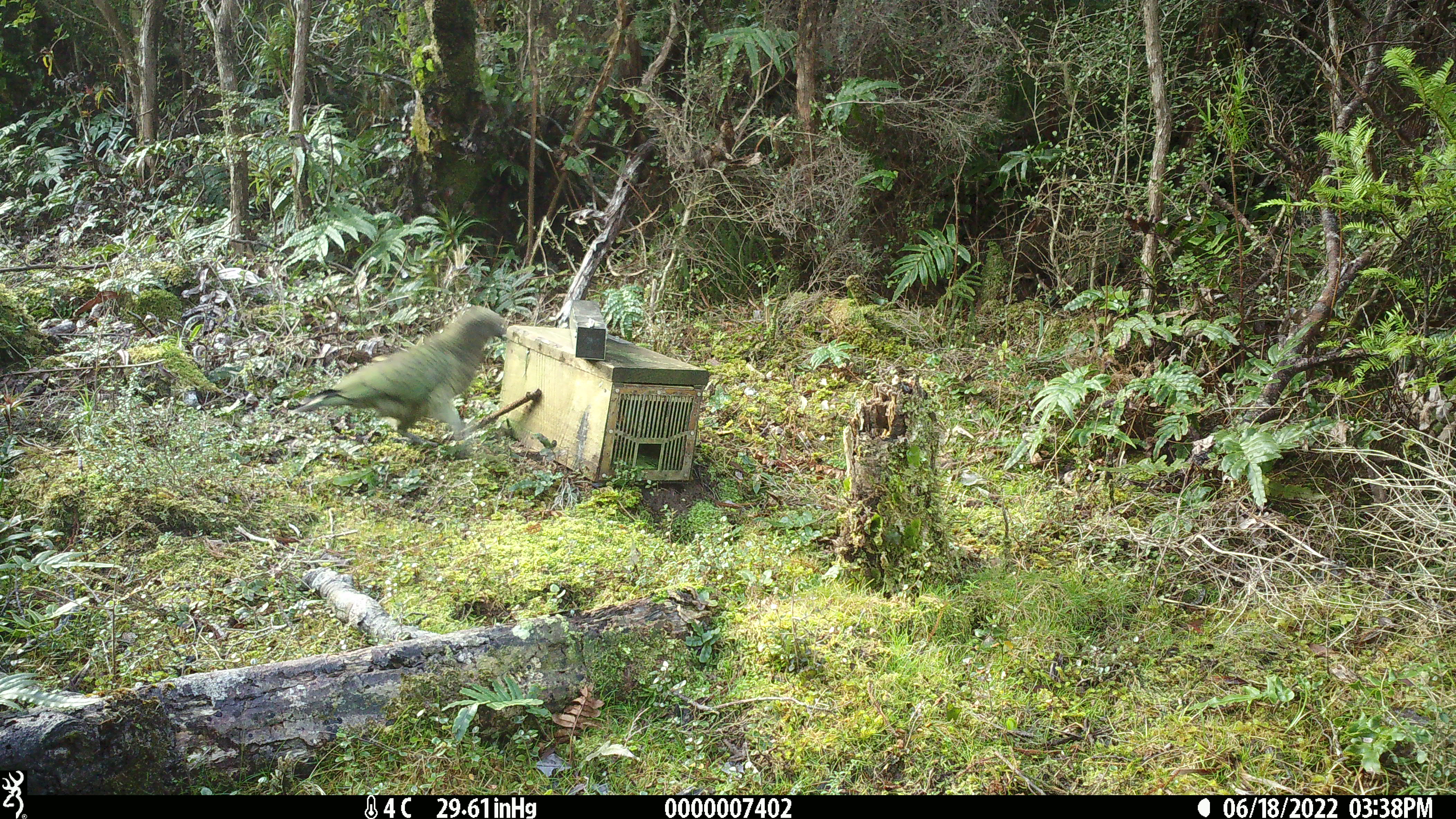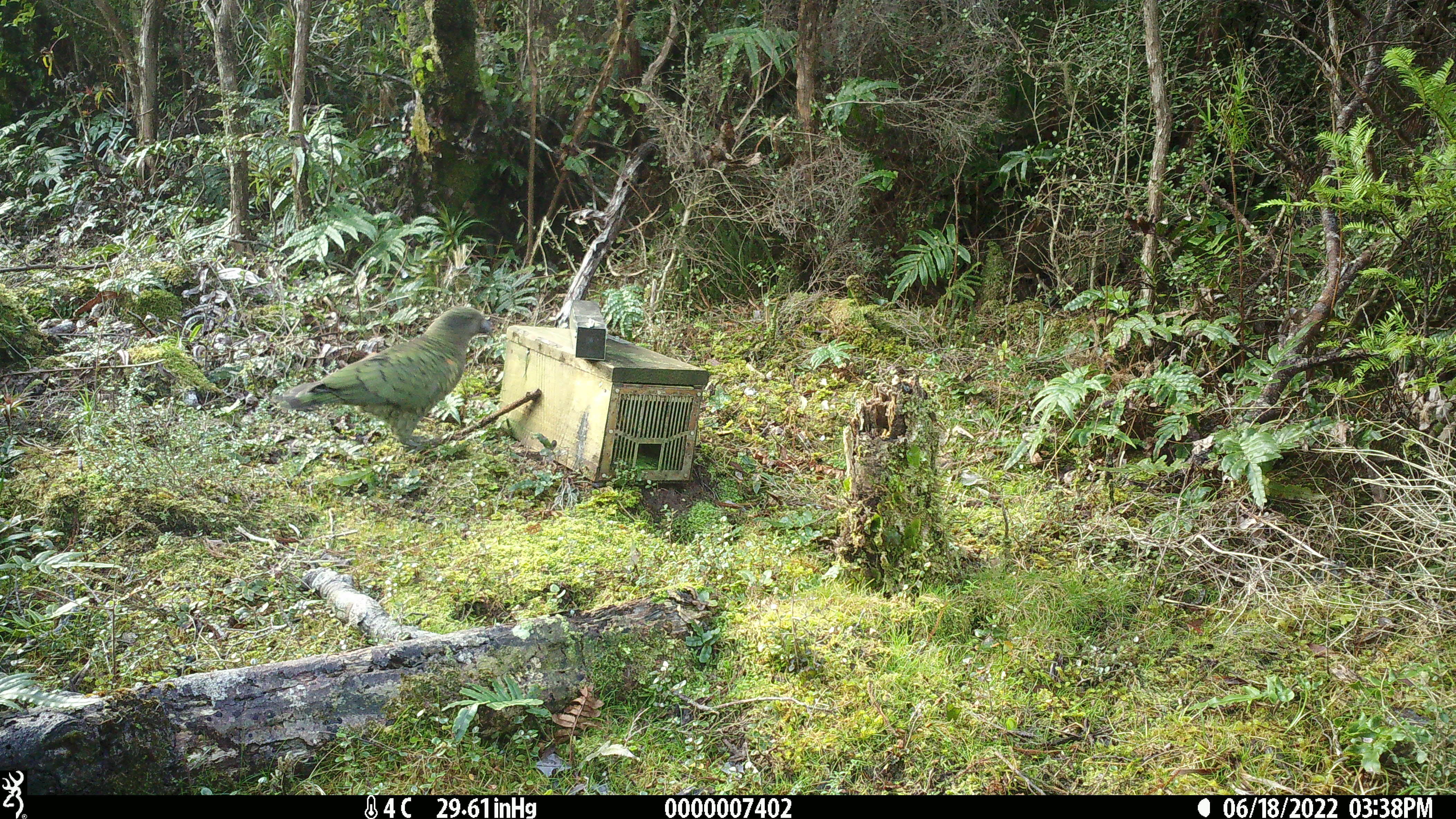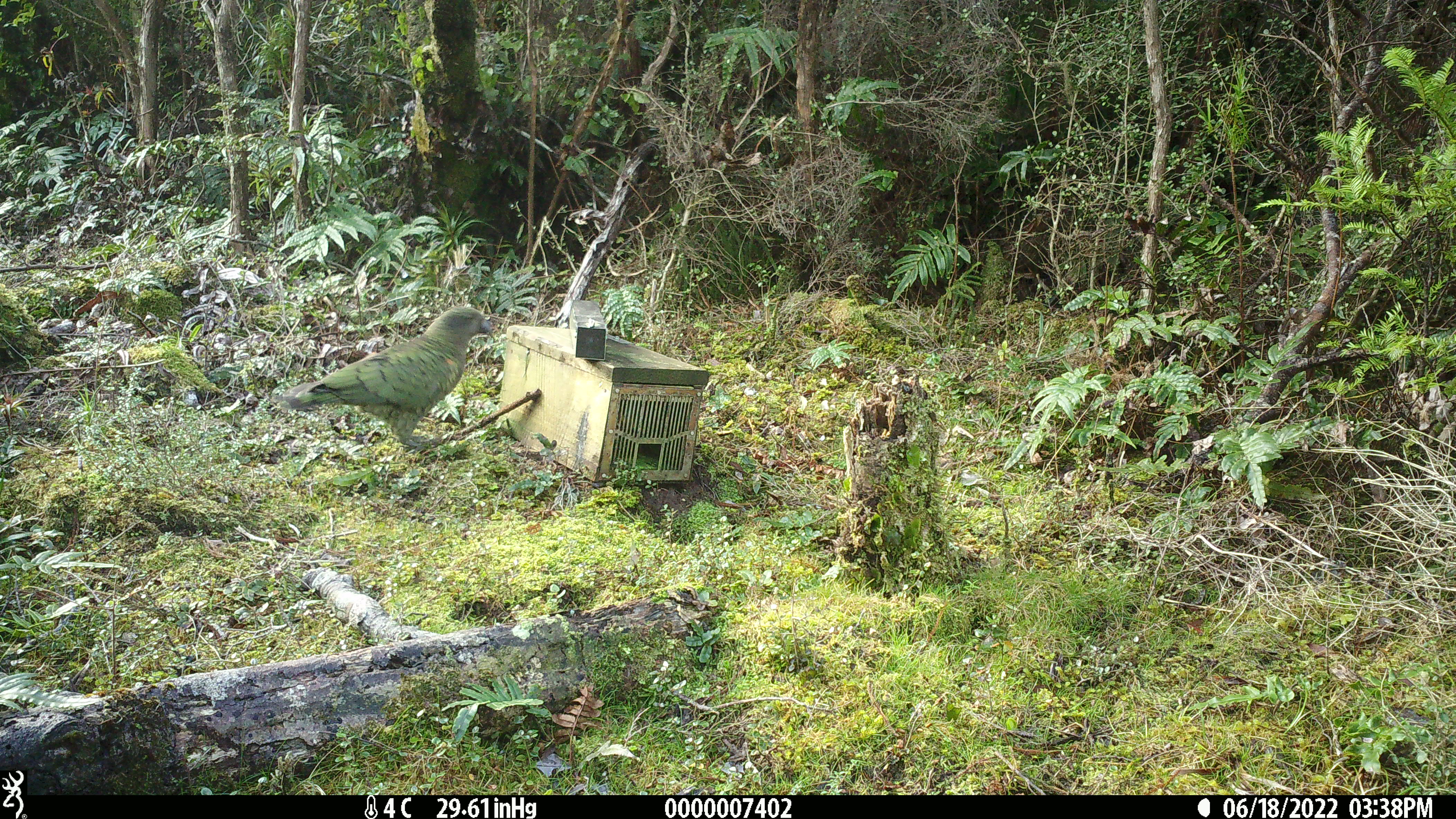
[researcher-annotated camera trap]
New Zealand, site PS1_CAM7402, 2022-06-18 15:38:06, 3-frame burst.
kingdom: Animalia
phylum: Chordata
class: Aves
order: Psittaciformes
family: Strigopidae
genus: Nestor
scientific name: Nestor notabilis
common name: kea